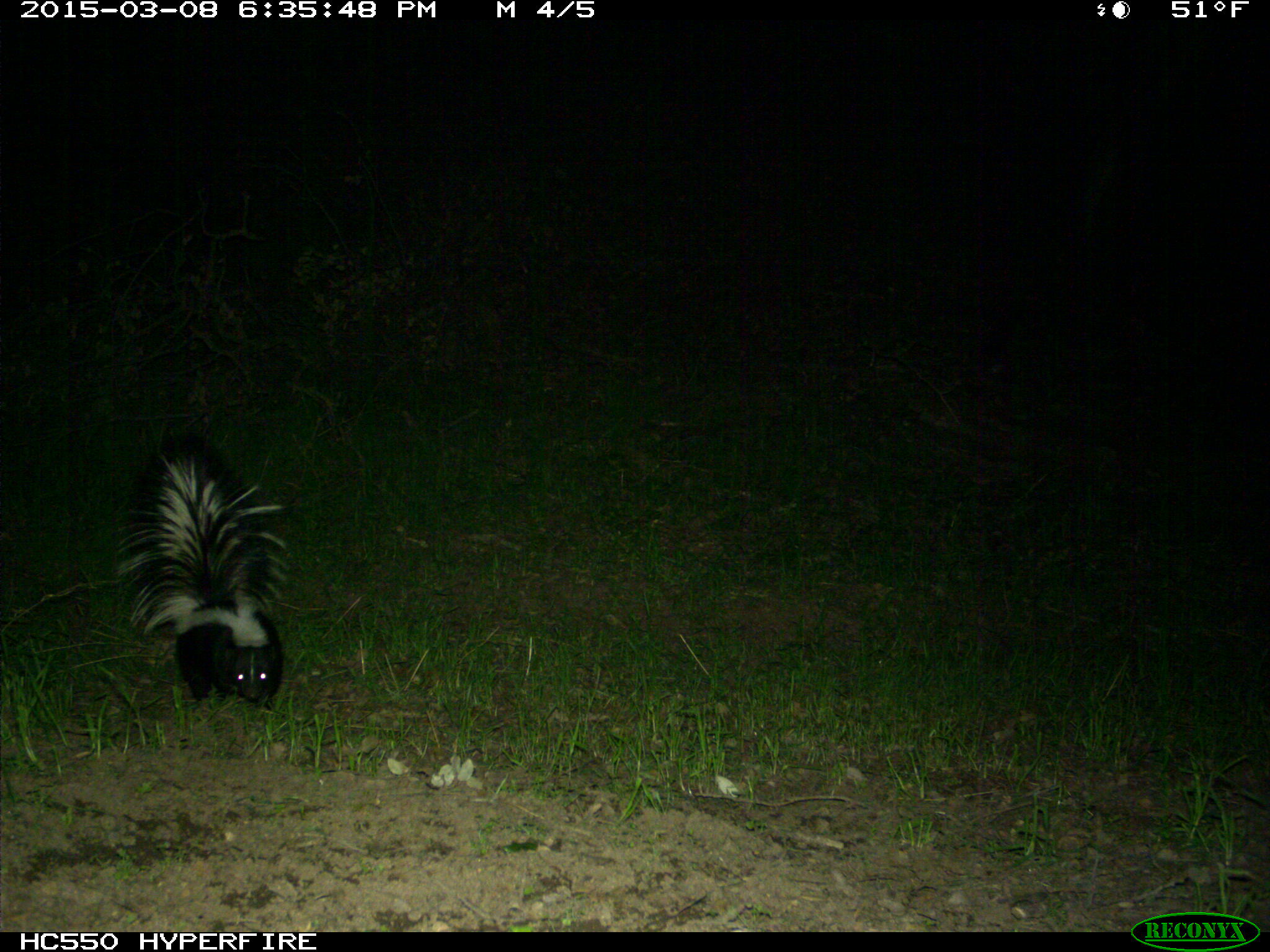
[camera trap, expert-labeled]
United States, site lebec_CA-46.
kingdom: Animalia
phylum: Chordata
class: Mammalia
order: Carnivora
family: Mephitidae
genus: Mephitis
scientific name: Mephitis mephitis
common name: striped skunk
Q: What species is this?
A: Mephitis mephitis (striped skunk).